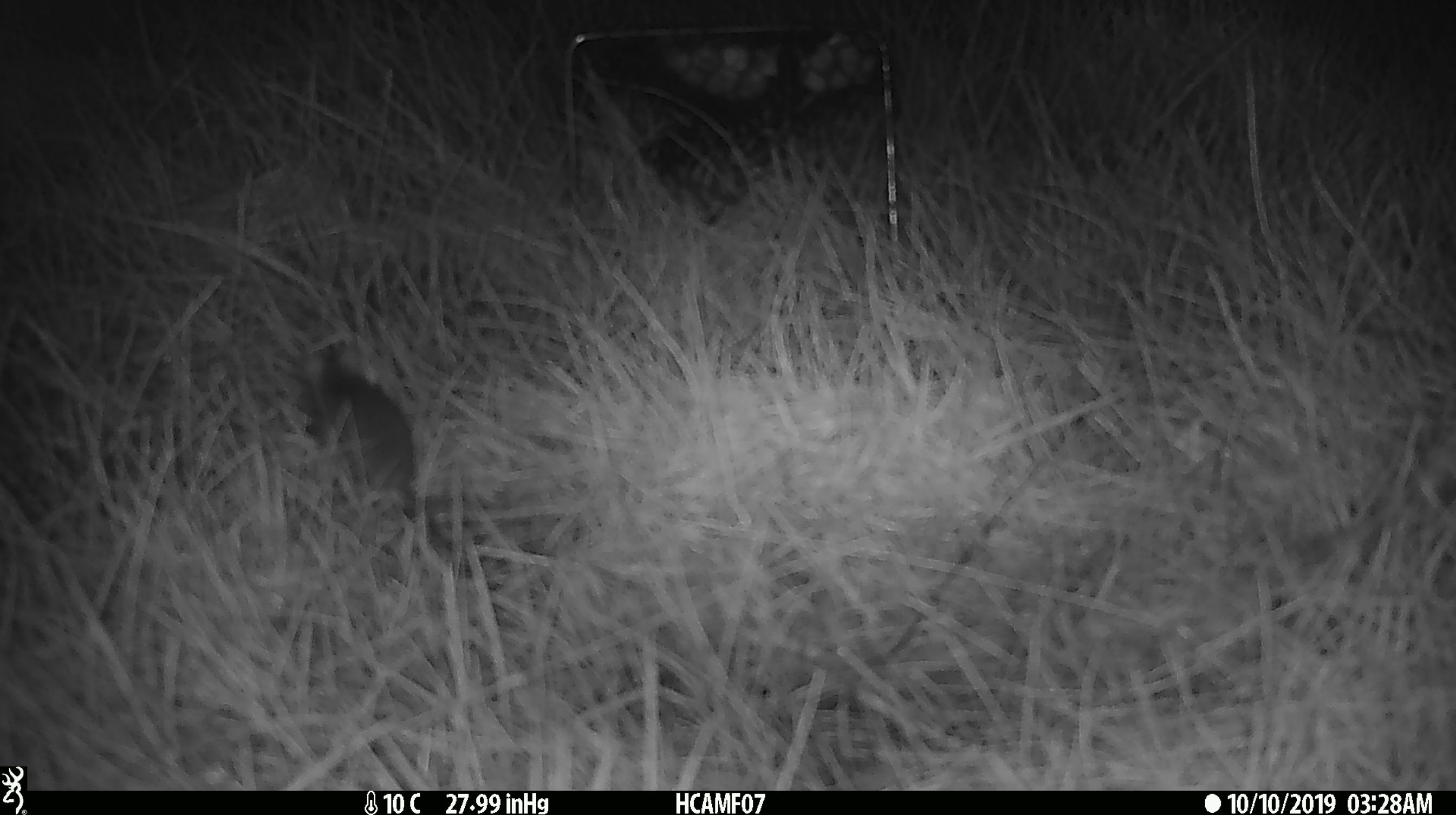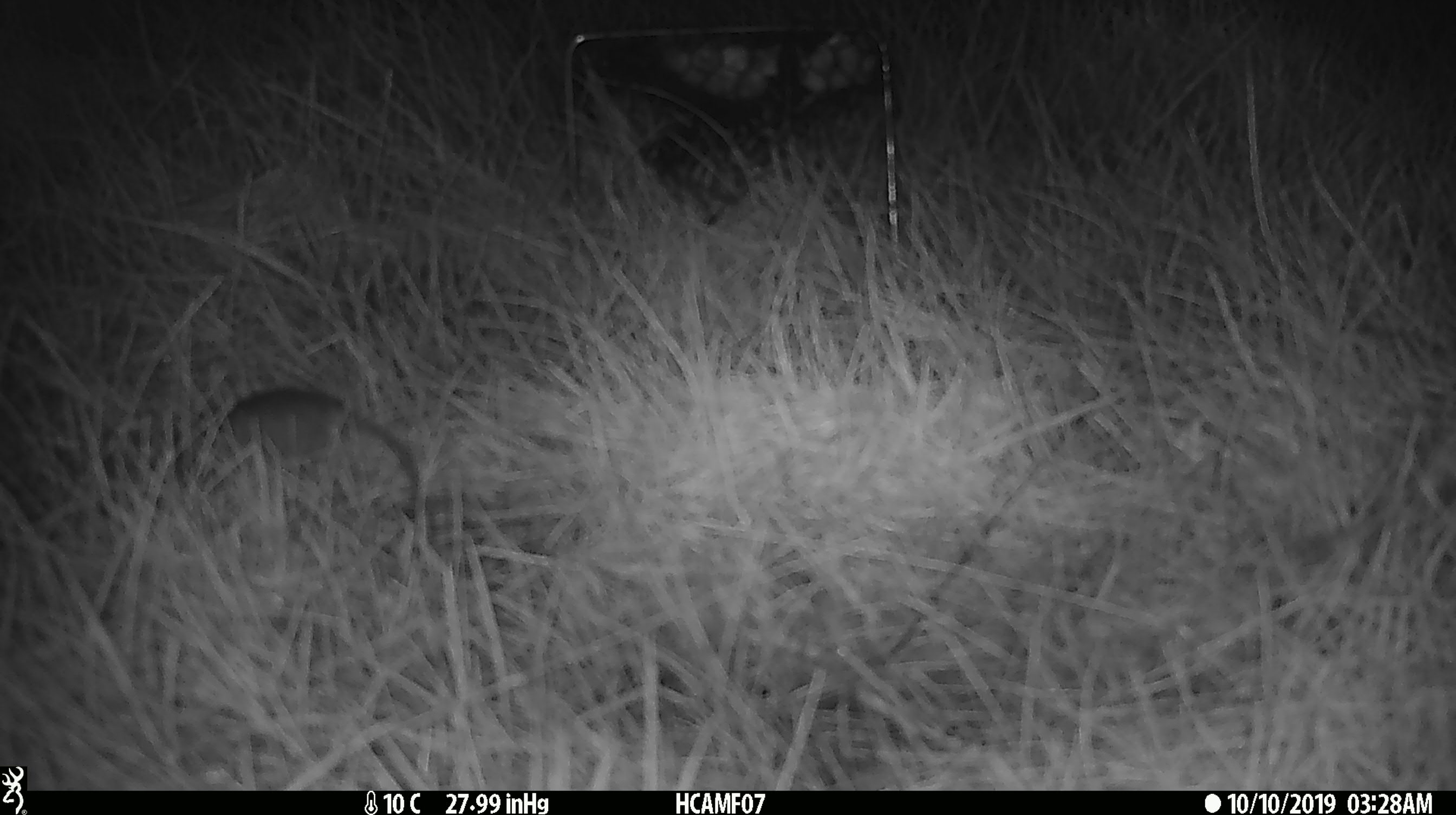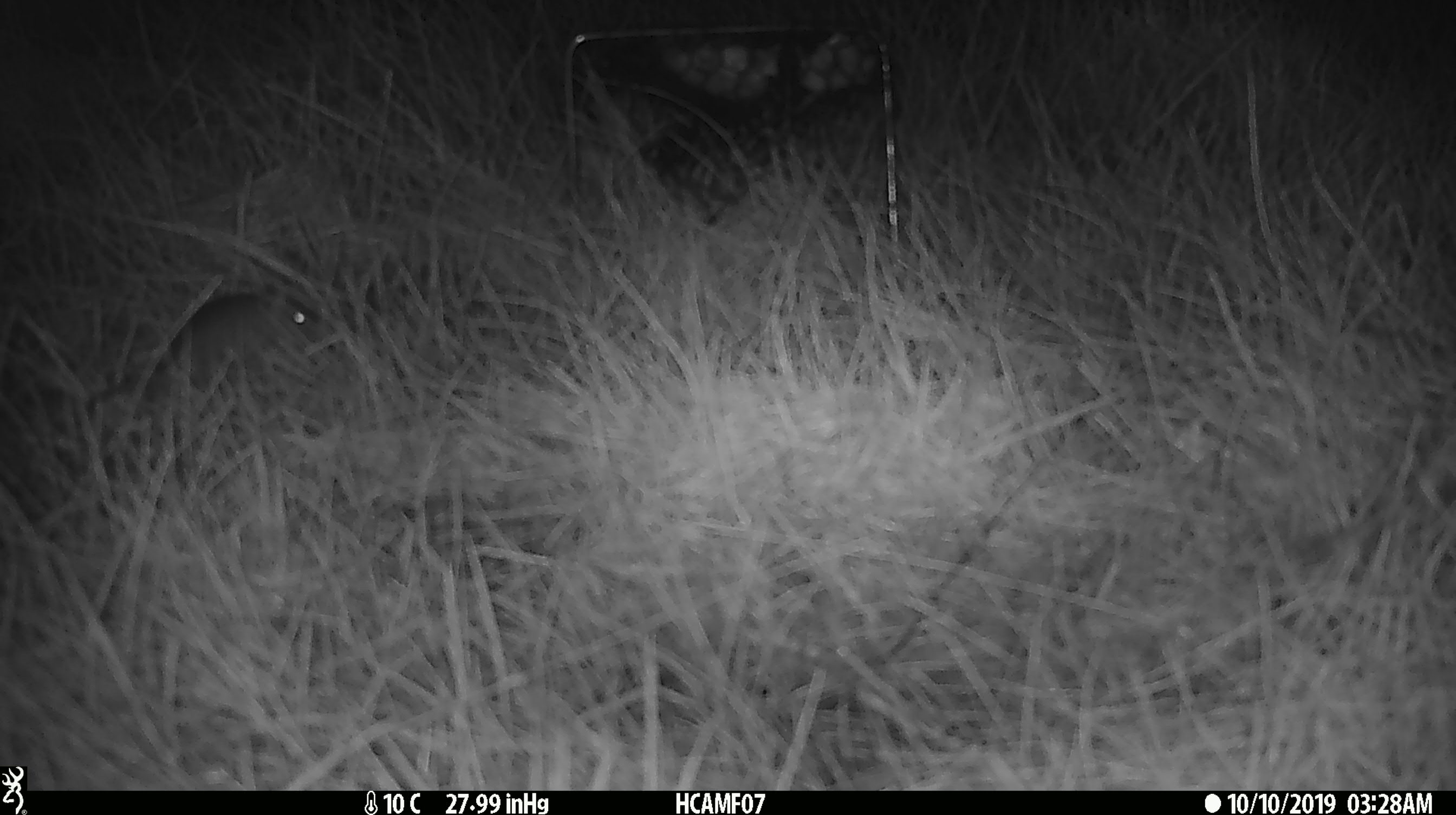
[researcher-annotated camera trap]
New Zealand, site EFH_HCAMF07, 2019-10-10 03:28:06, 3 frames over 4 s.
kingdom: Animalia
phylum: Chordata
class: Mammalia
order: Rodentia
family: Muridae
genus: Mus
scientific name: Mus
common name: mouse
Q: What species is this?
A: Mouse (Mus).